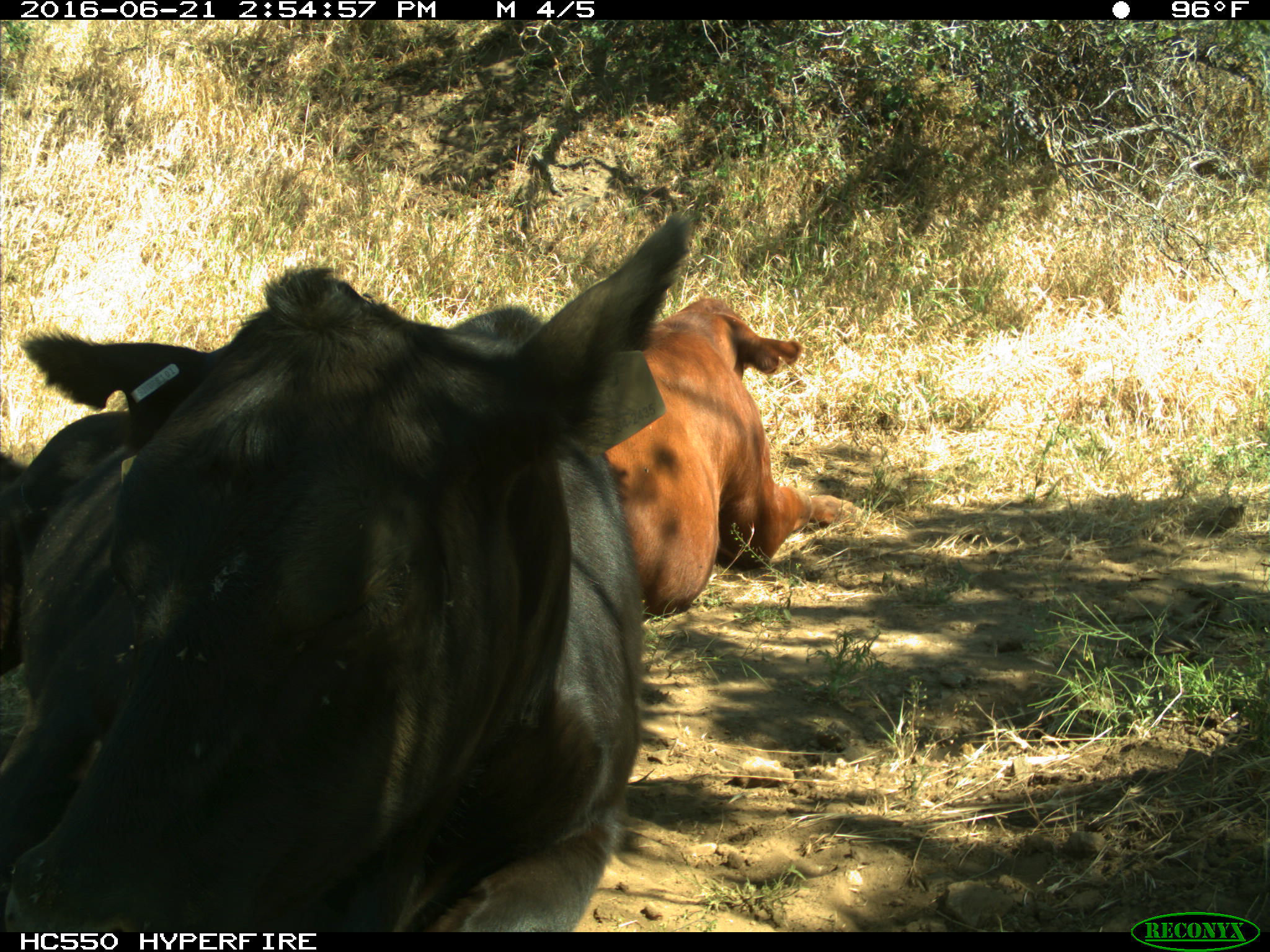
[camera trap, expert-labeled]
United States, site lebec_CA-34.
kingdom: Animalia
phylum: Chordata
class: Mammalia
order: Artiodactyla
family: Bovidae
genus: Bos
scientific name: Bos taurus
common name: domestic cow